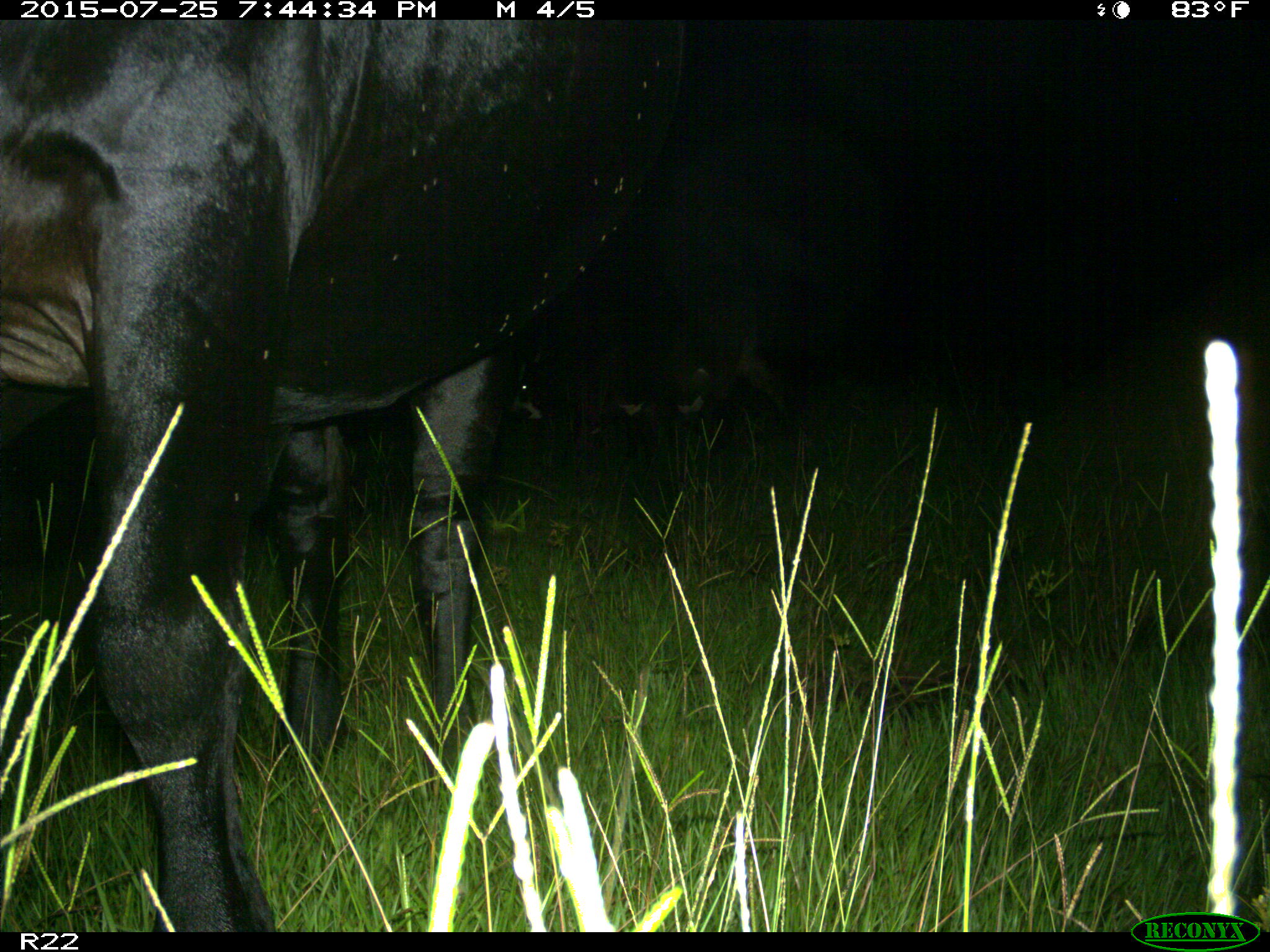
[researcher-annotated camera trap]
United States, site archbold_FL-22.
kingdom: Animalia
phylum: Chordata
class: Mammalia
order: Artiodactyla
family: Bovidae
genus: Bos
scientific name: Bos taurus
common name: domestic cow